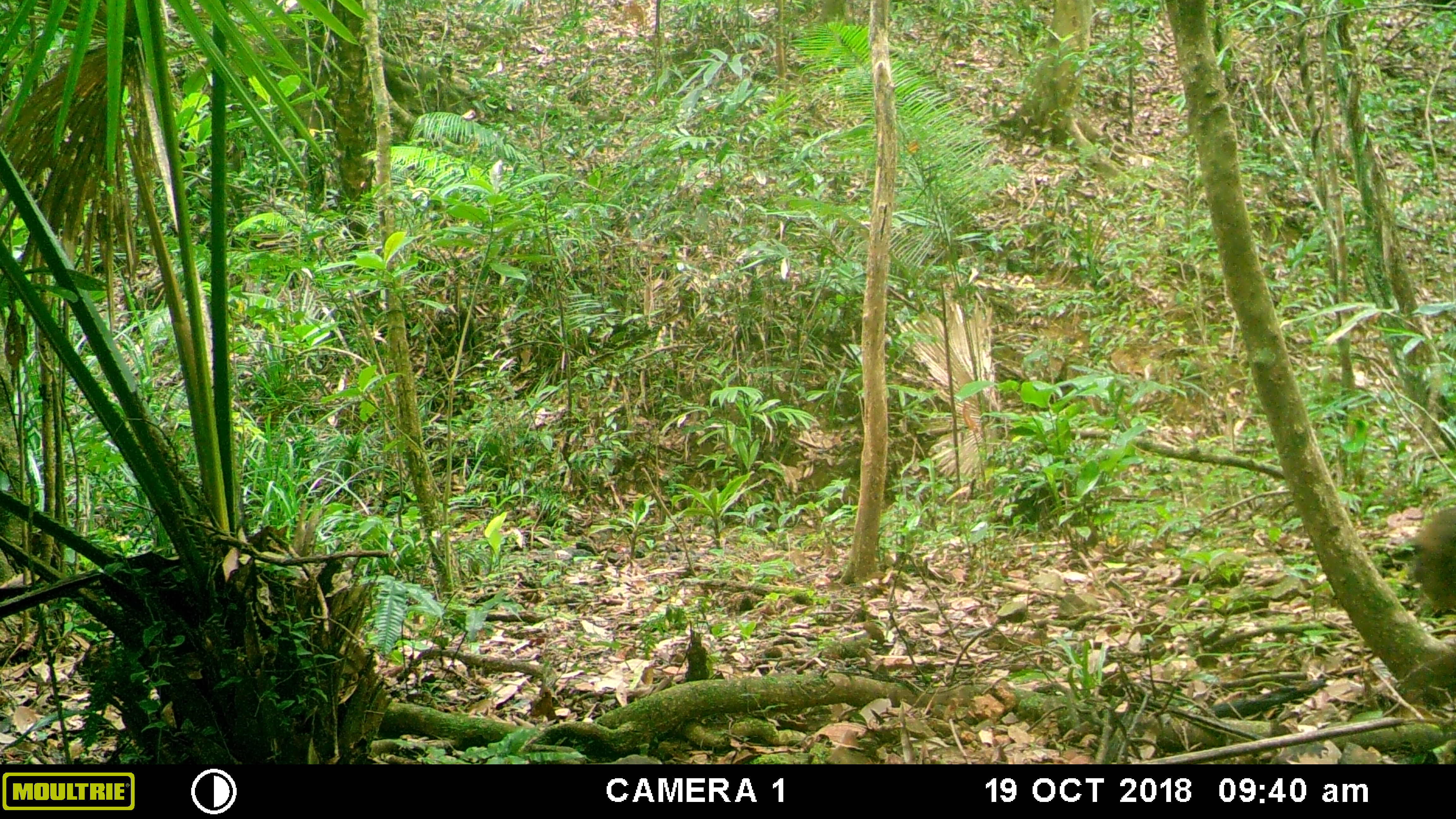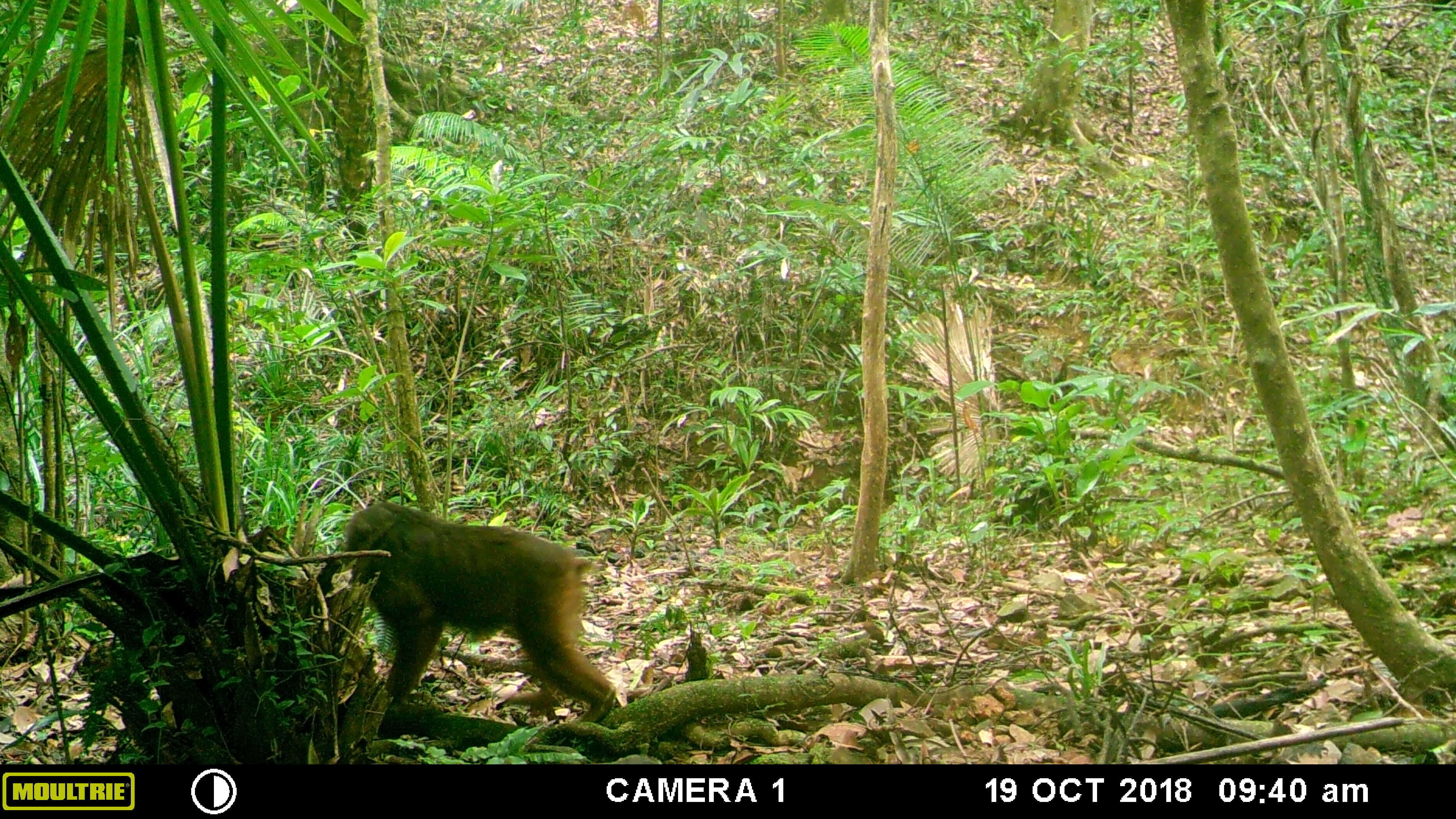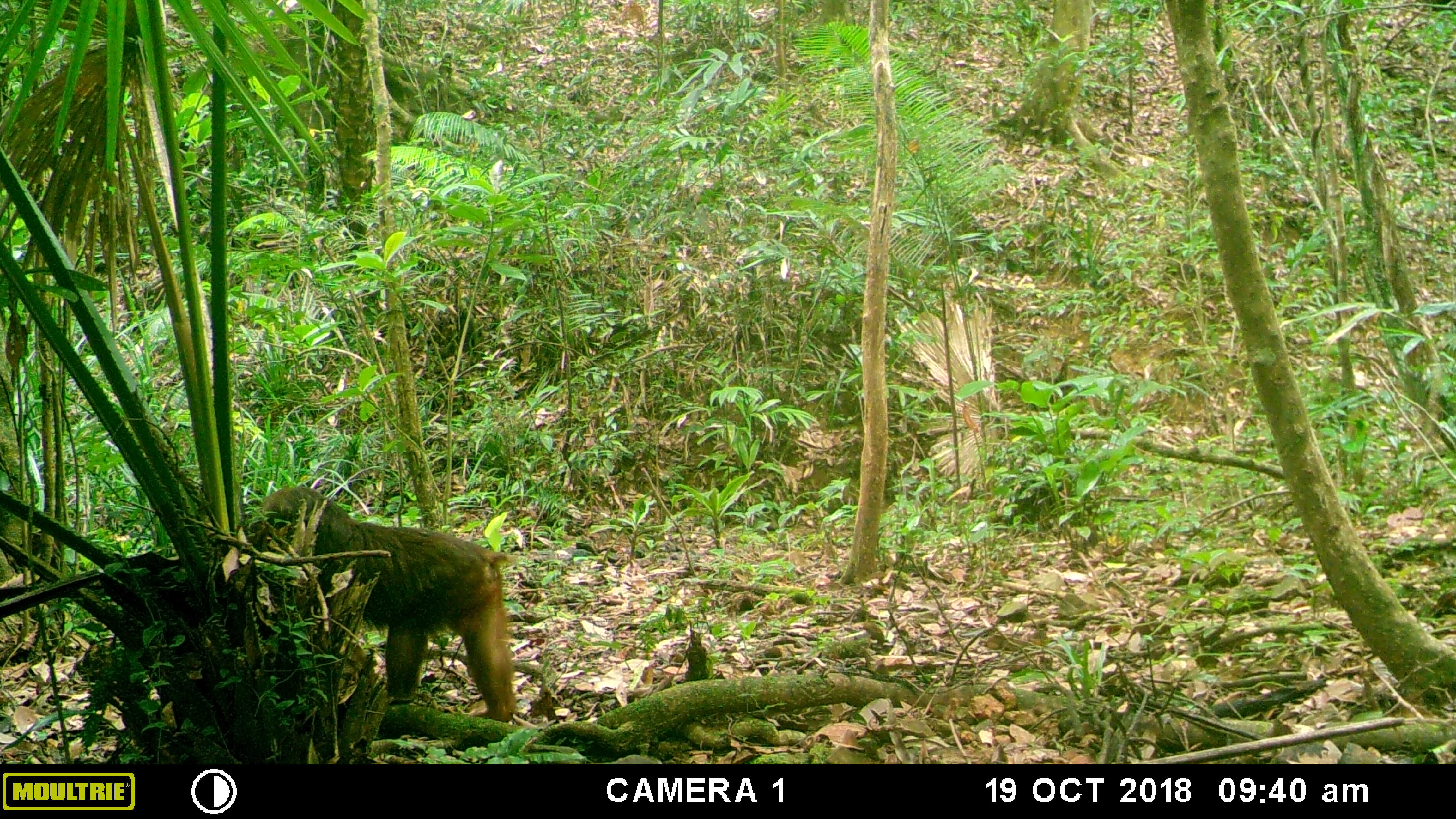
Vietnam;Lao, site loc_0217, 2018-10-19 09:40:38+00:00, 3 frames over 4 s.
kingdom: Animalia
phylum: Chordata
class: Mammalia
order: Primates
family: Cercopithecidae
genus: Macaca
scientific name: Macaca arctoides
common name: stump-tailed macaque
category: stump tailed macaque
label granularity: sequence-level